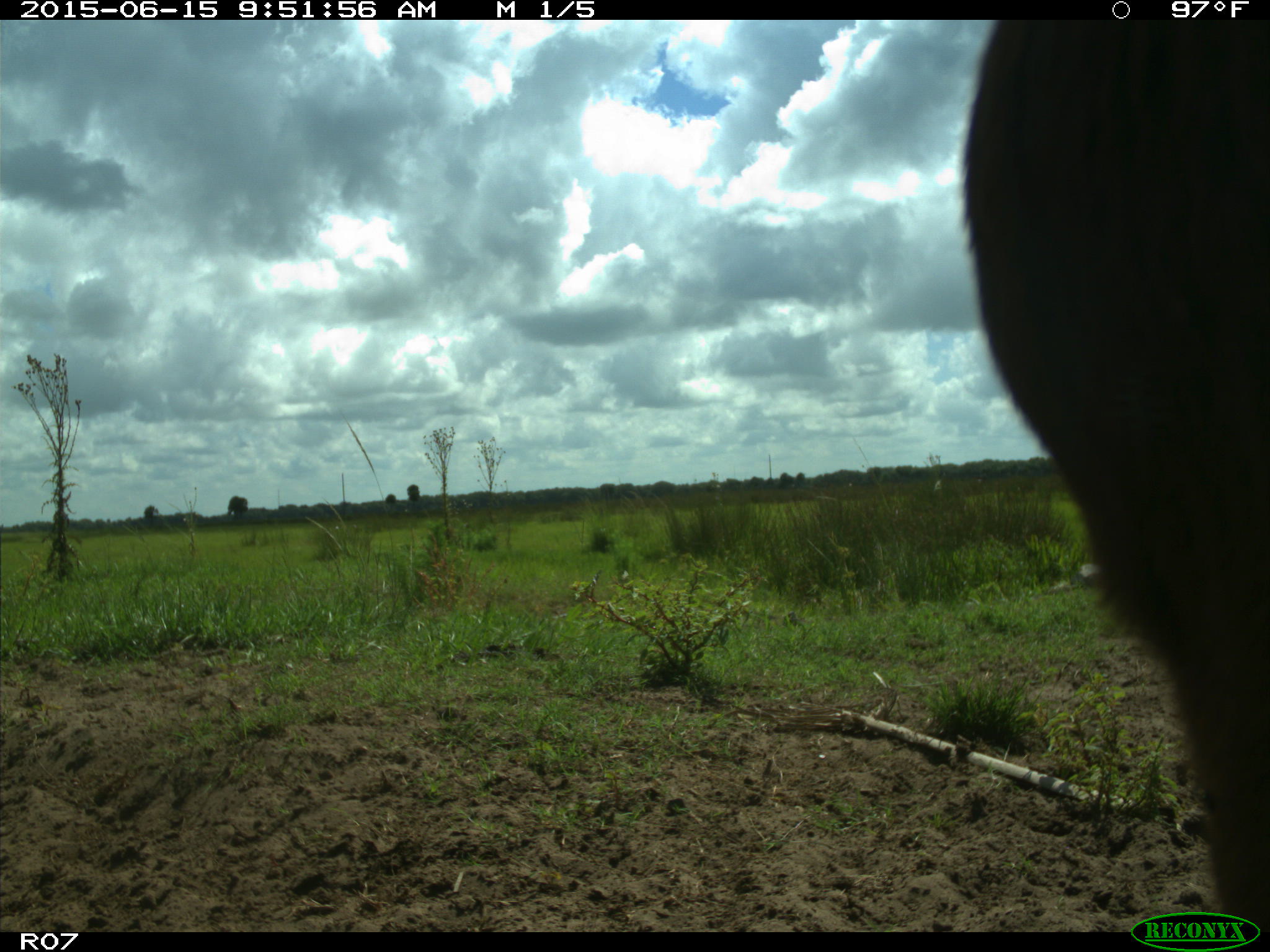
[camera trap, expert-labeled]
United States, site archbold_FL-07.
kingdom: Animalia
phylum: Chordata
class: Mammalia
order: Artiodactyla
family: Bovidae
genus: Bos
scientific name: Bos taurus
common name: domestic cow